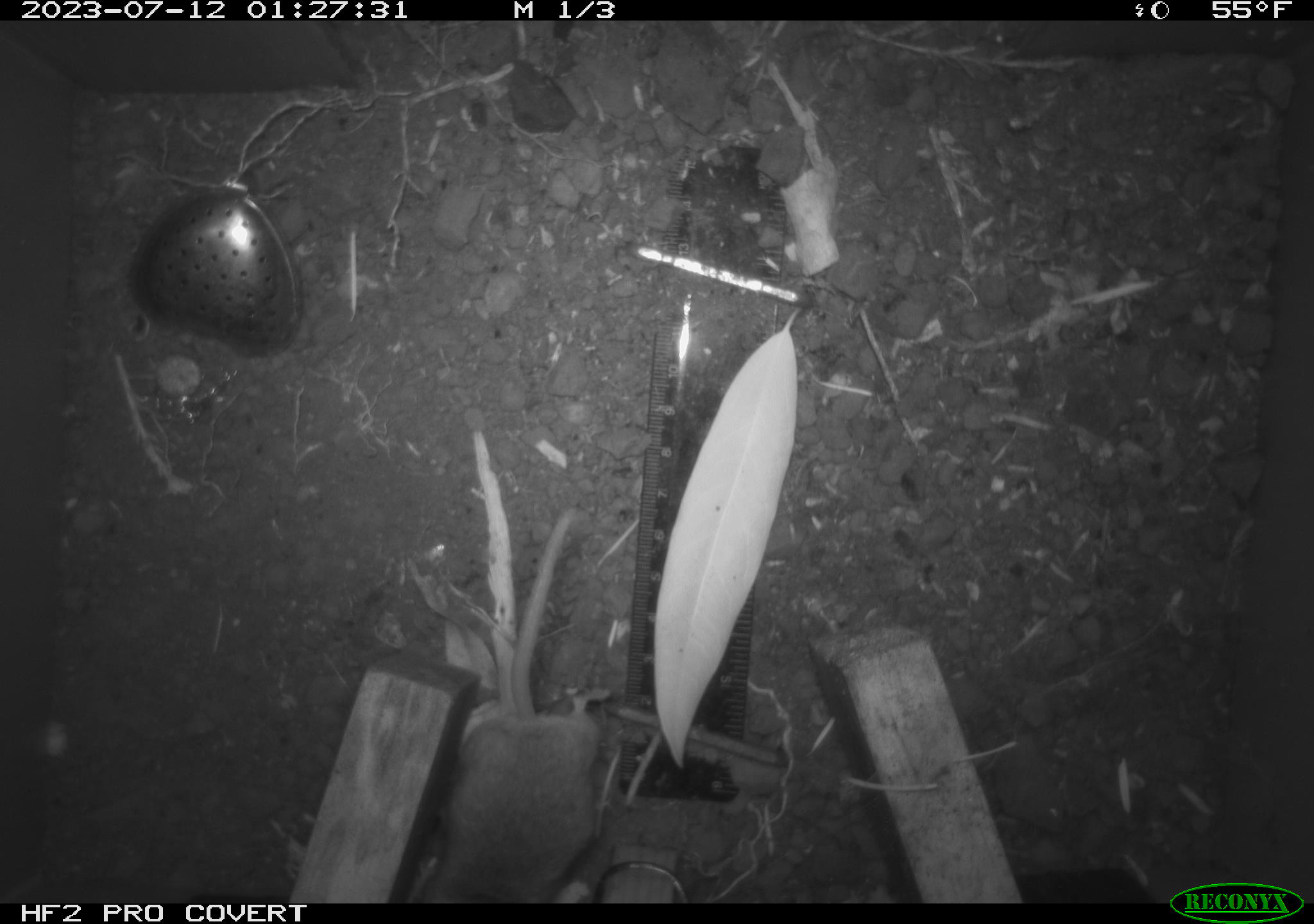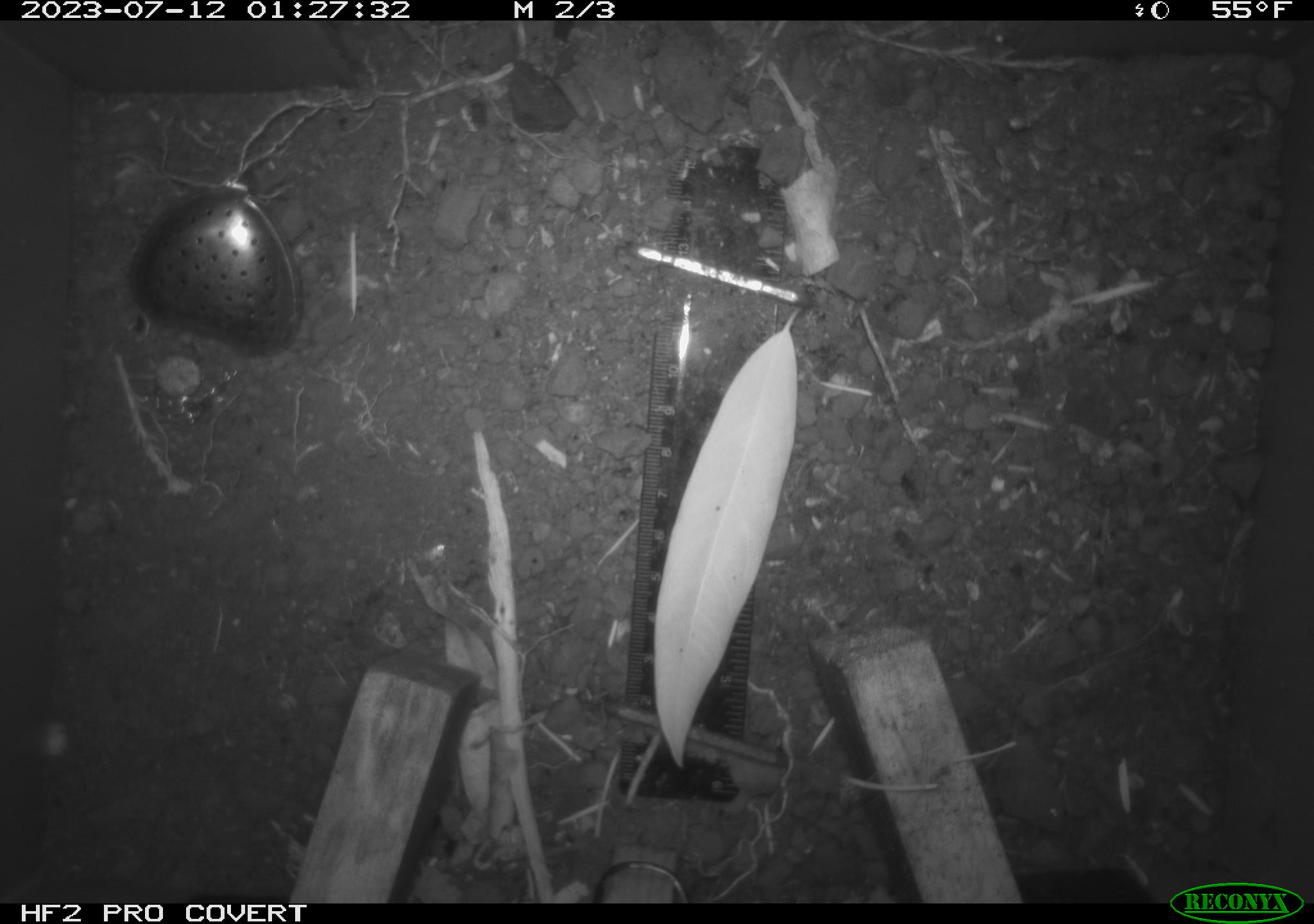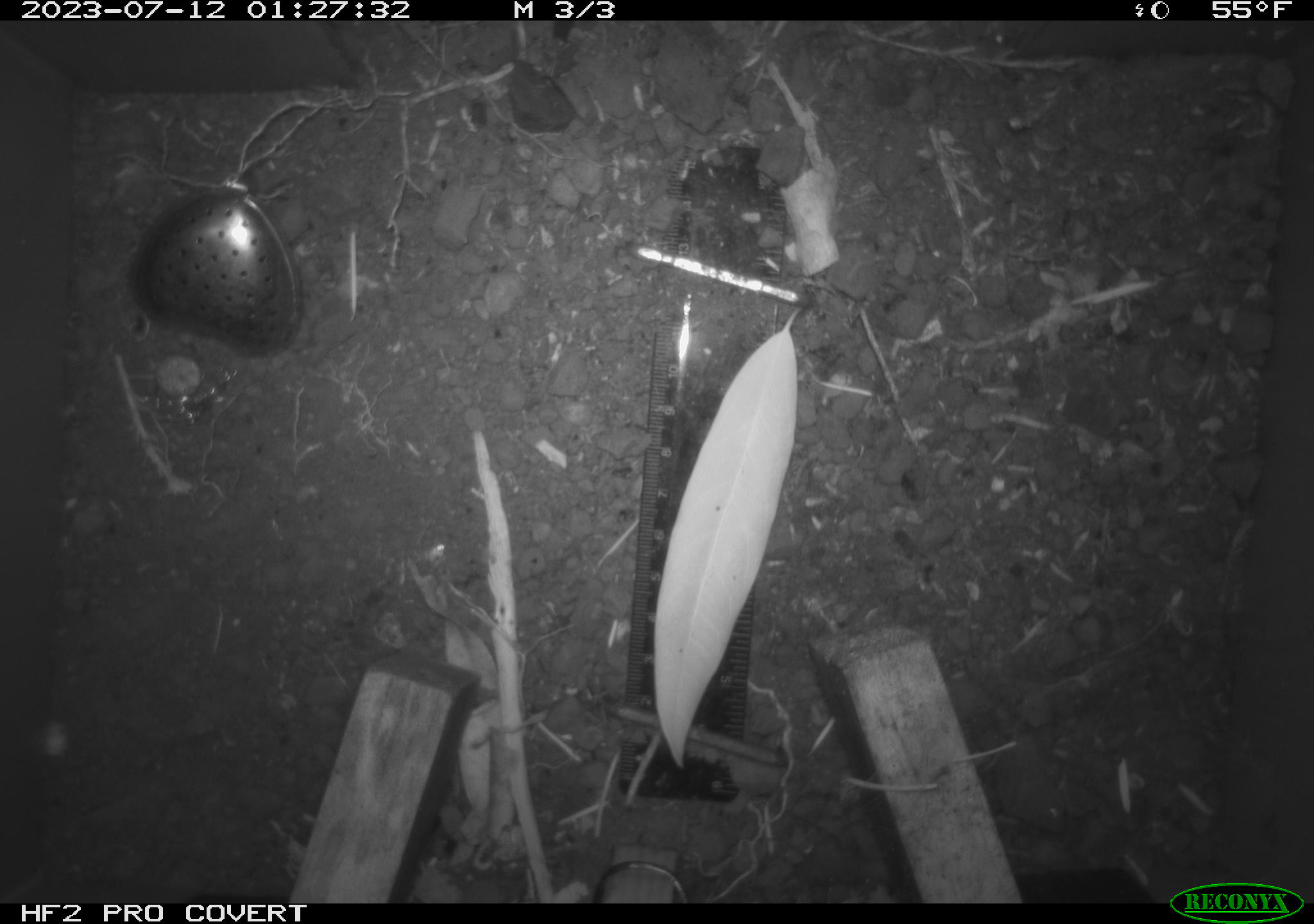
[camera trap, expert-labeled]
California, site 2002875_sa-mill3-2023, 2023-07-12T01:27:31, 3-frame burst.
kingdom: Animalia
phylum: Chordata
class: Mammalia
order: Rodentia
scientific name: Rodentia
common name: mouse species